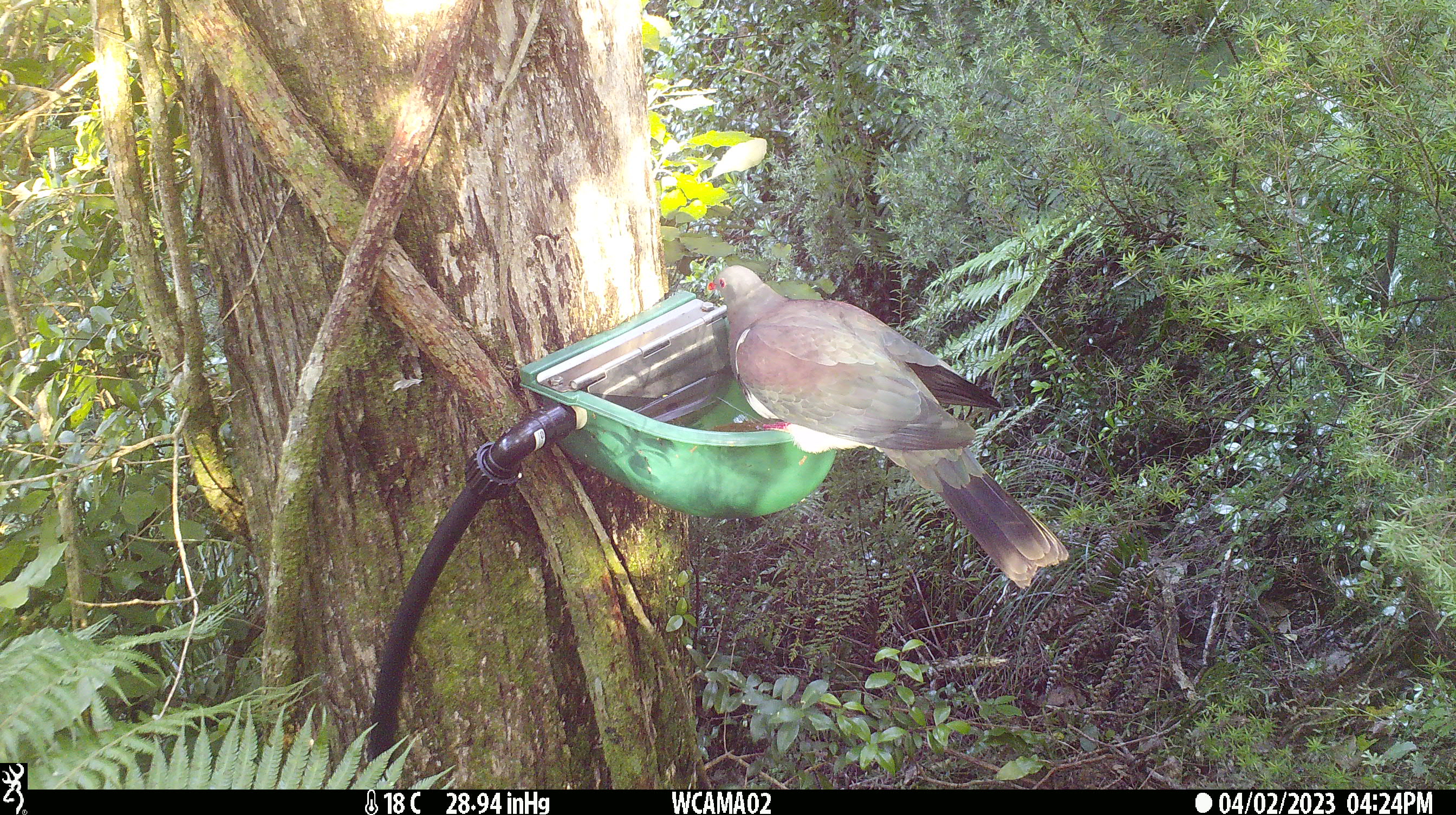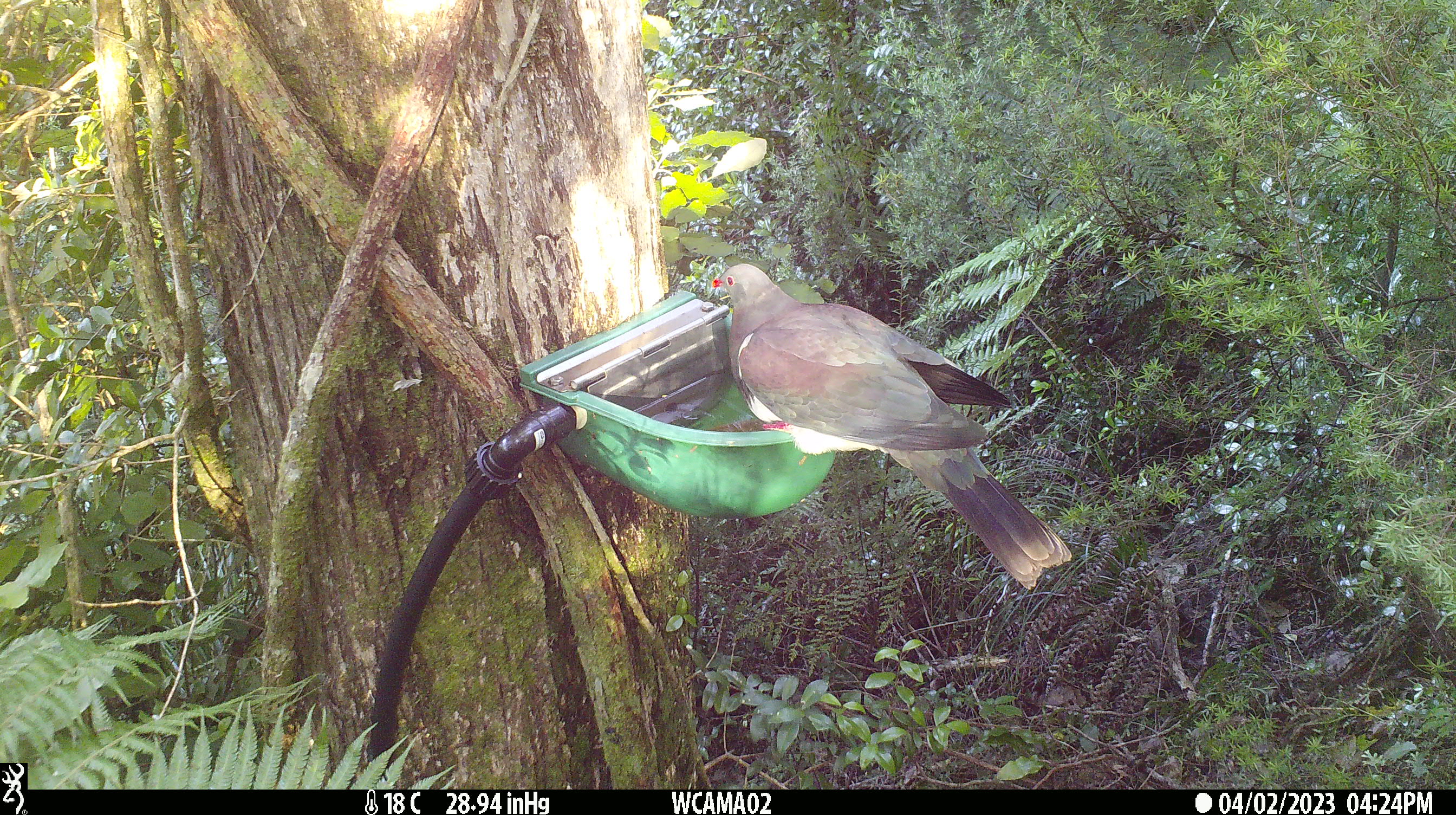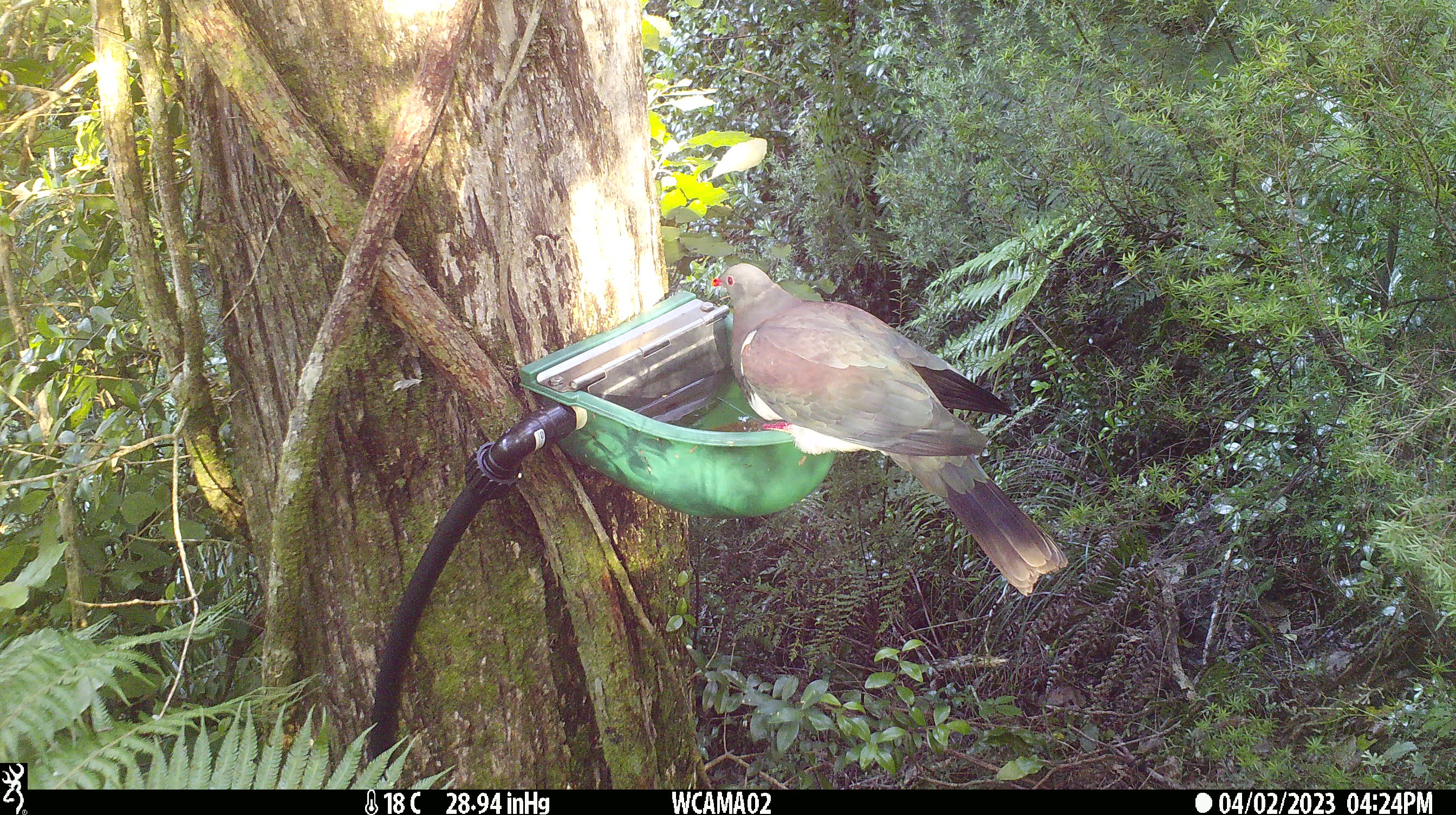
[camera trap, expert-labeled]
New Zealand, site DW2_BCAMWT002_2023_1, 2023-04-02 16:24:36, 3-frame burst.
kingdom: Animalia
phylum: Chordata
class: Aves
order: Columbiformes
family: Columbidae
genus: Hemiphaga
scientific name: Hemiphaga novaeseelandiae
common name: new zealand pigeon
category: kereru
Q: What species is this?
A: Kereru (new zealand pigeon) (Hemiphaga novaeseelandiae).